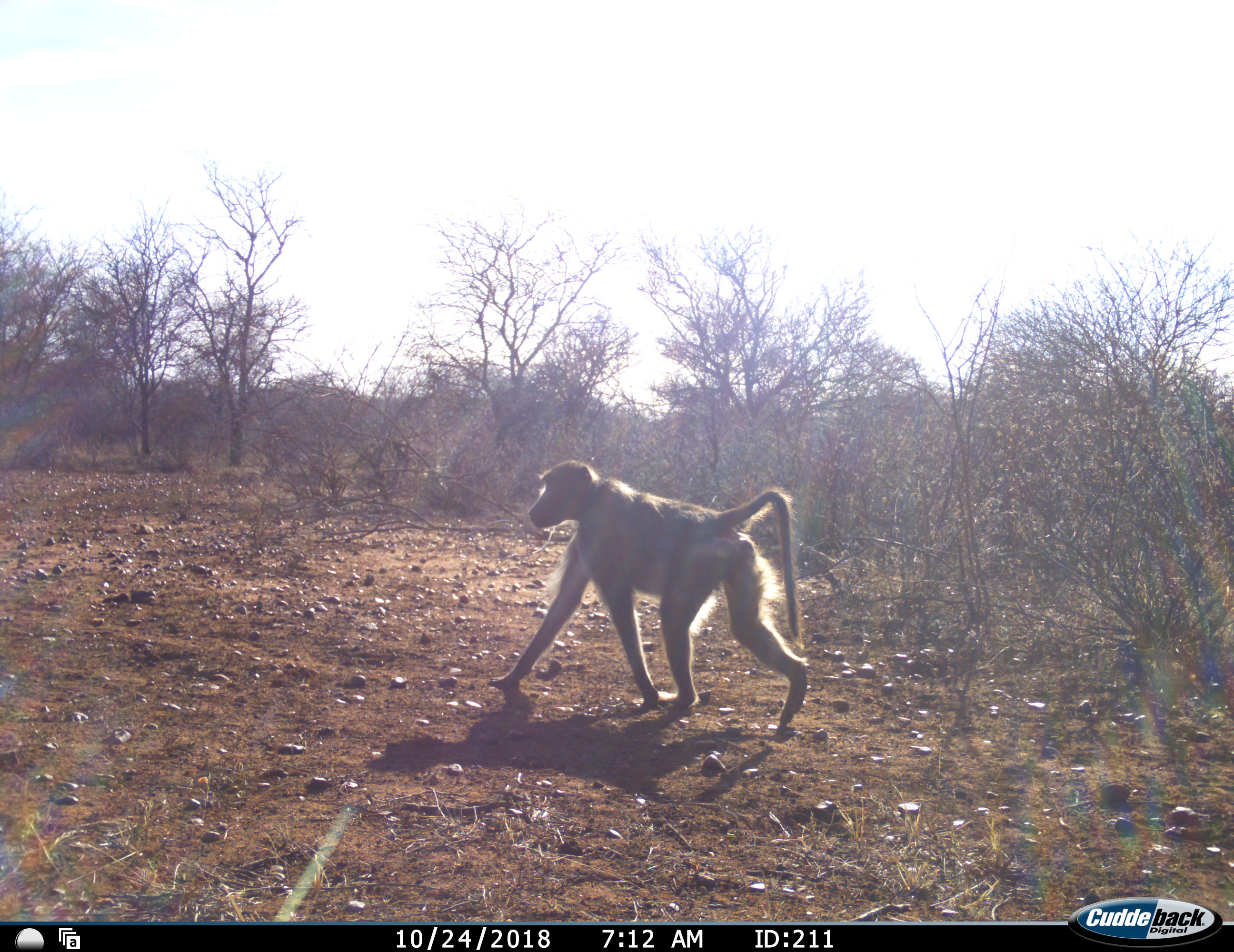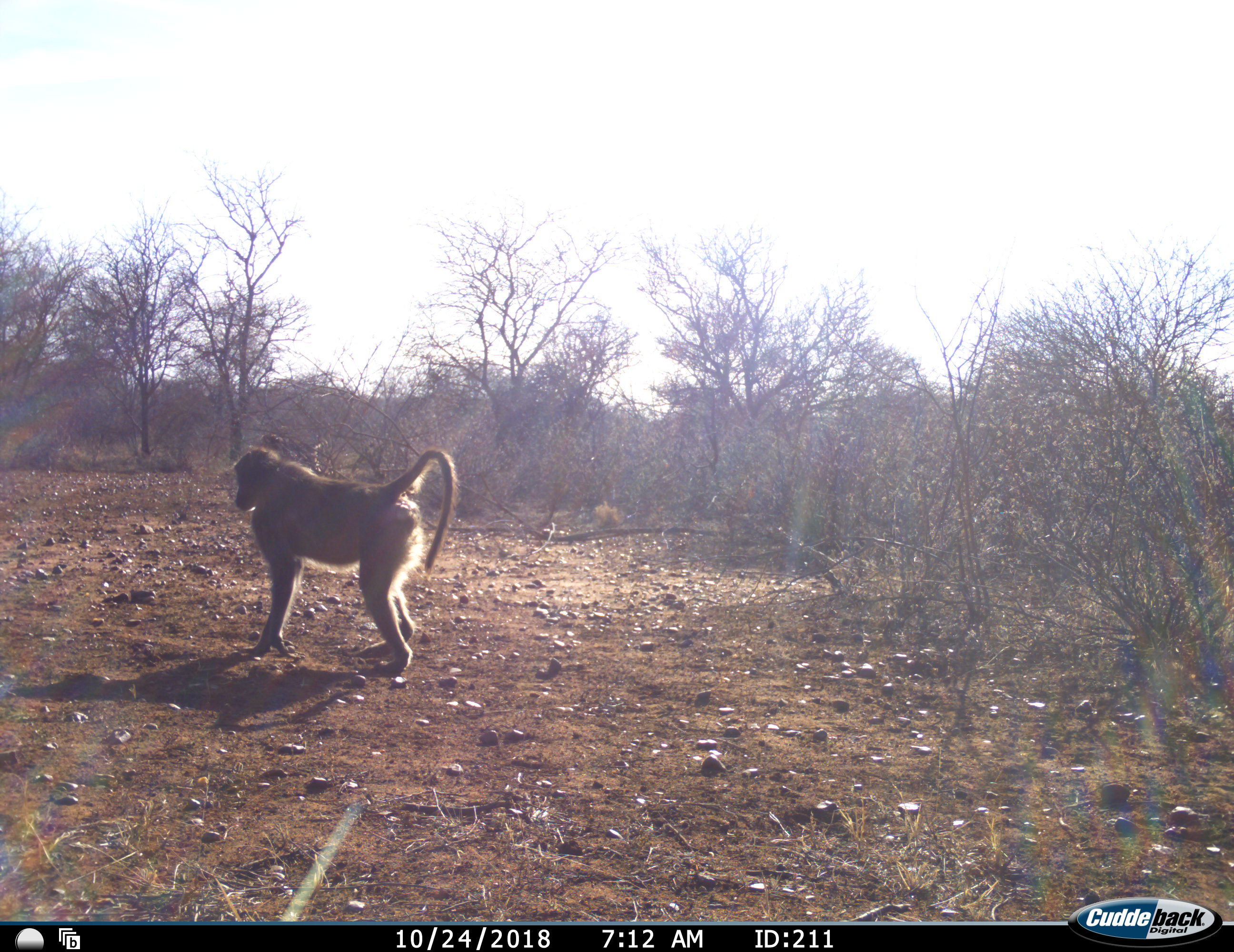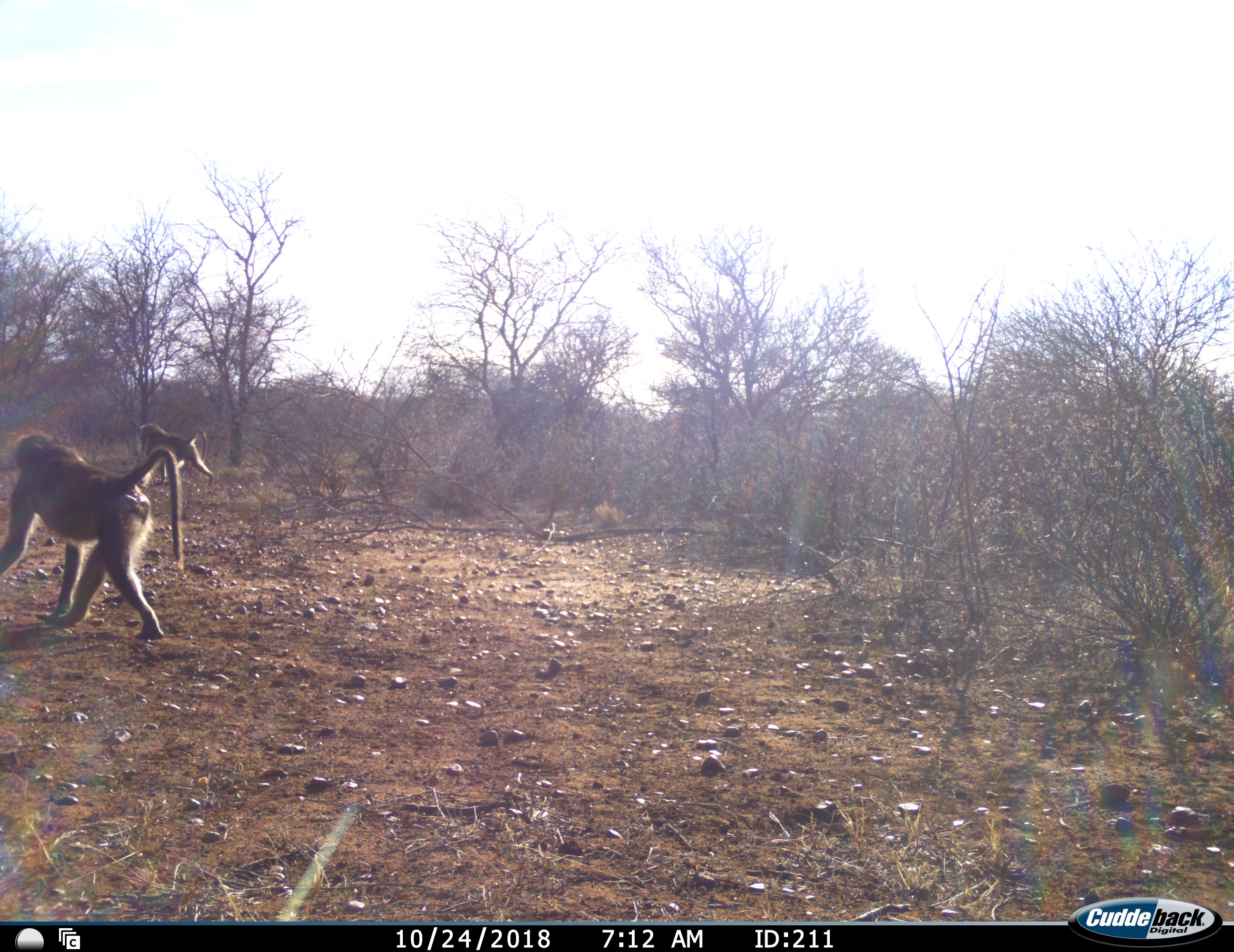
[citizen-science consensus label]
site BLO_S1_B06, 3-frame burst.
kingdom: Animalia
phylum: Chordata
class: Mammalia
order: Primates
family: Cercopithecidae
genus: Papio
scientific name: Papio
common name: baboon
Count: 2.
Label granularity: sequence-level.